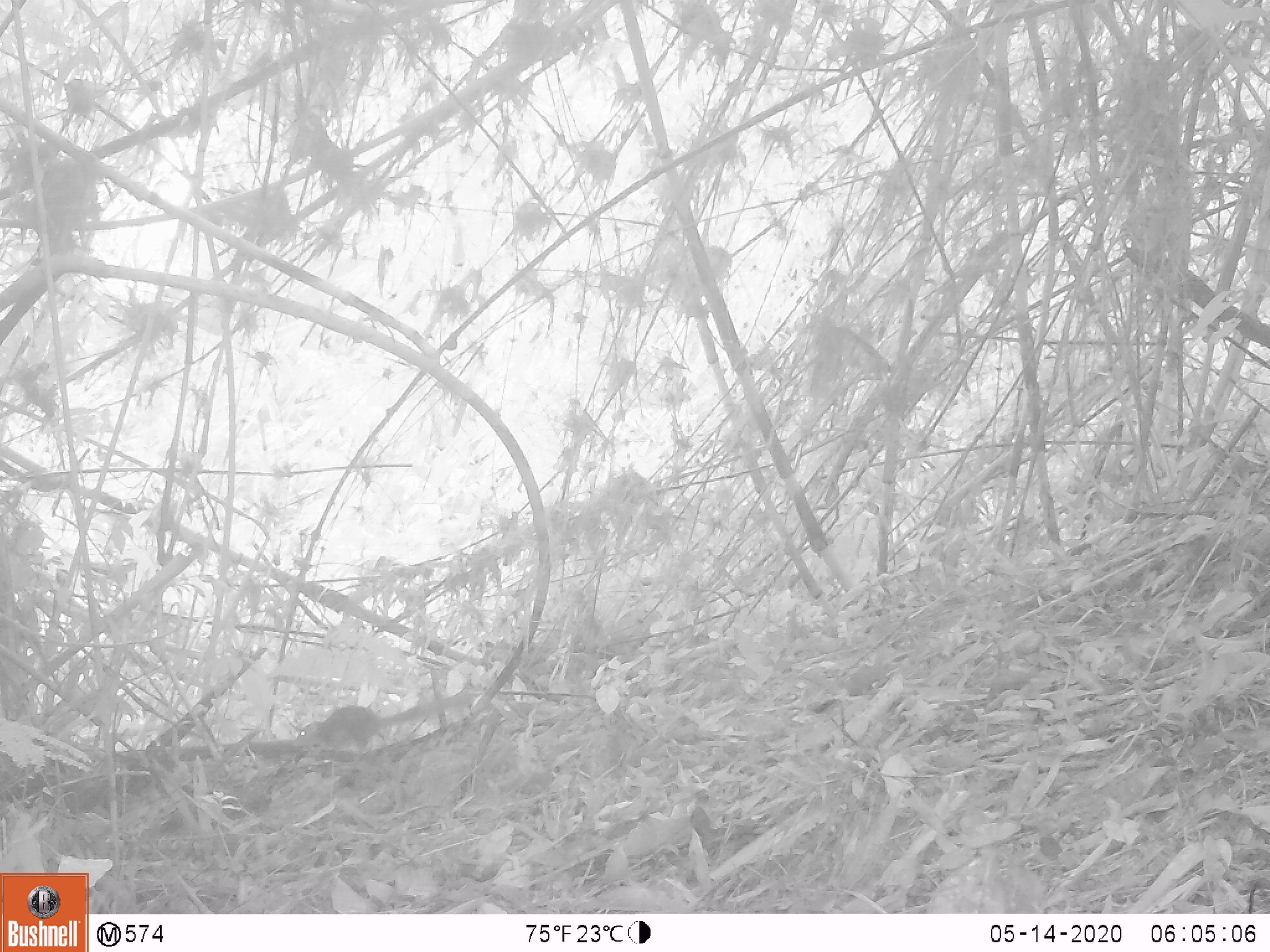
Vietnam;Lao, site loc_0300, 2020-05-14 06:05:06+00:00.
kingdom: Animalia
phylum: Chordata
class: Mammalia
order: Rodentia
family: Sciuridae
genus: Sciurus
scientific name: Sciurus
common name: squirrel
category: unidentified squirrel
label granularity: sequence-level